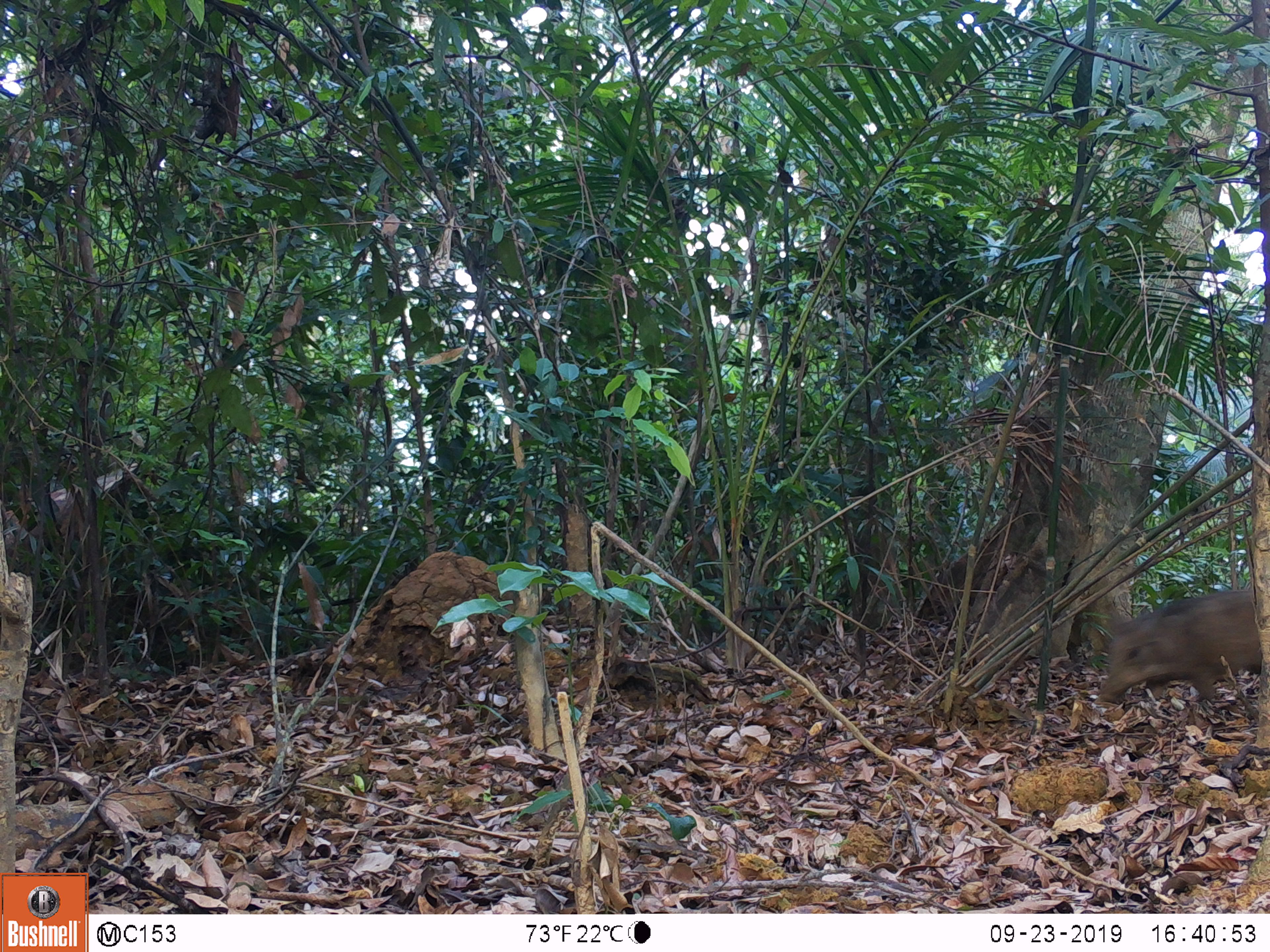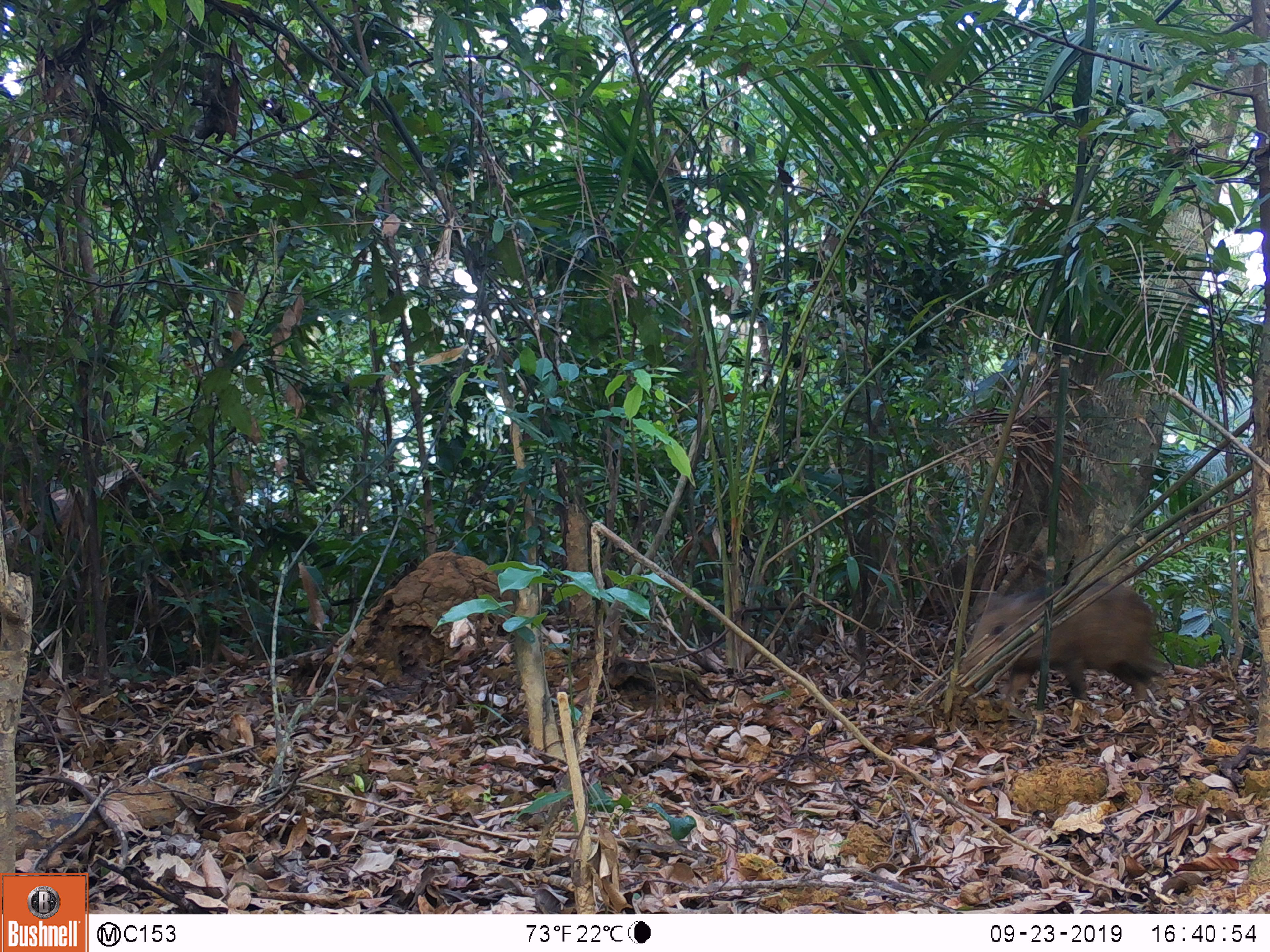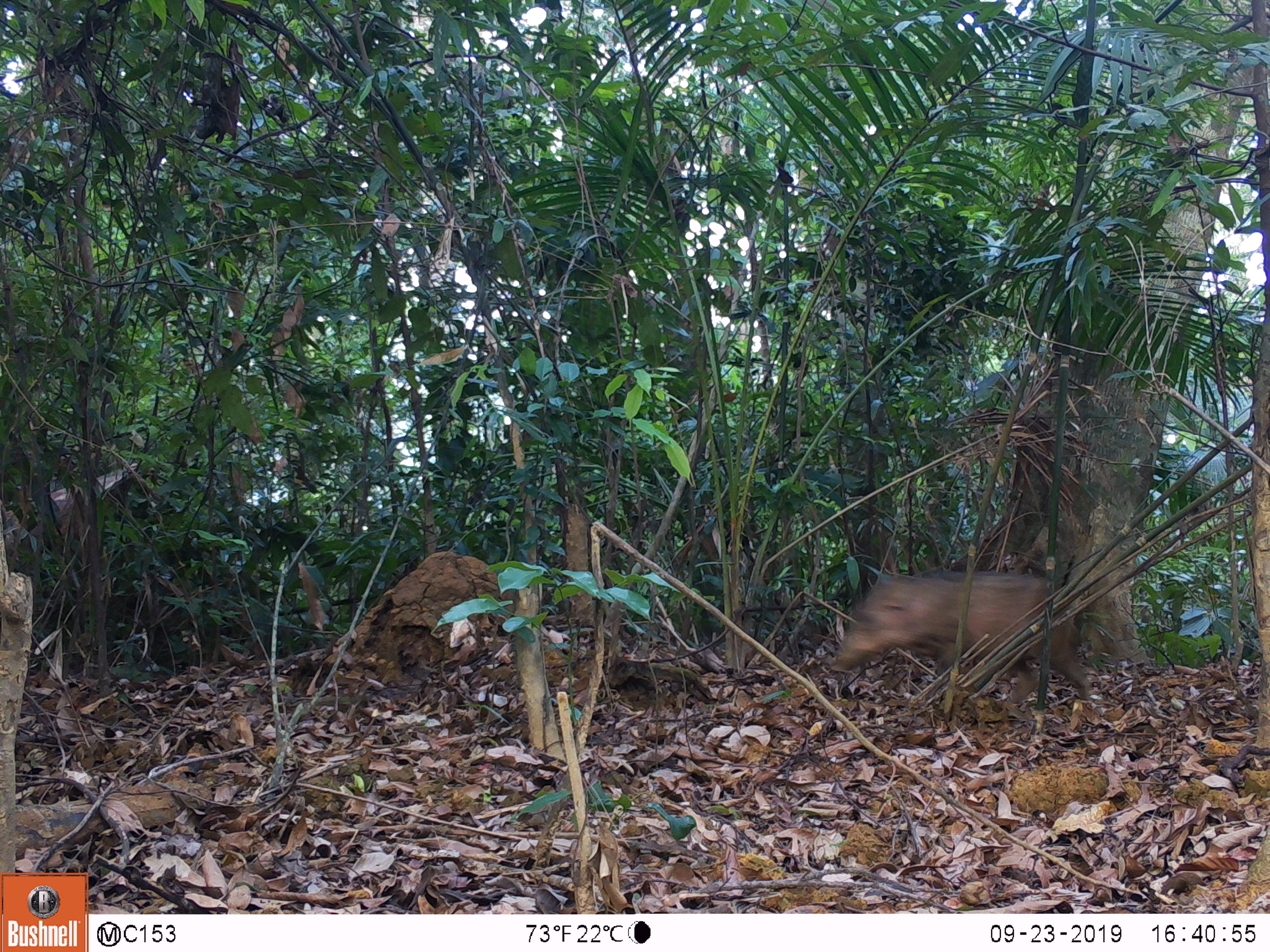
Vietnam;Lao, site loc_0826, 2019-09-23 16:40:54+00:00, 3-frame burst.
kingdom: Animalia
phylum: Chordata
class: Mammalia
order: Artiodactyla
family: Suidae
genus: Sus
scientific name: Sus scrofa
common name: eurasian wild pig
Eurasian wild pig (Sus scrofa). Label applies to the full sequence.